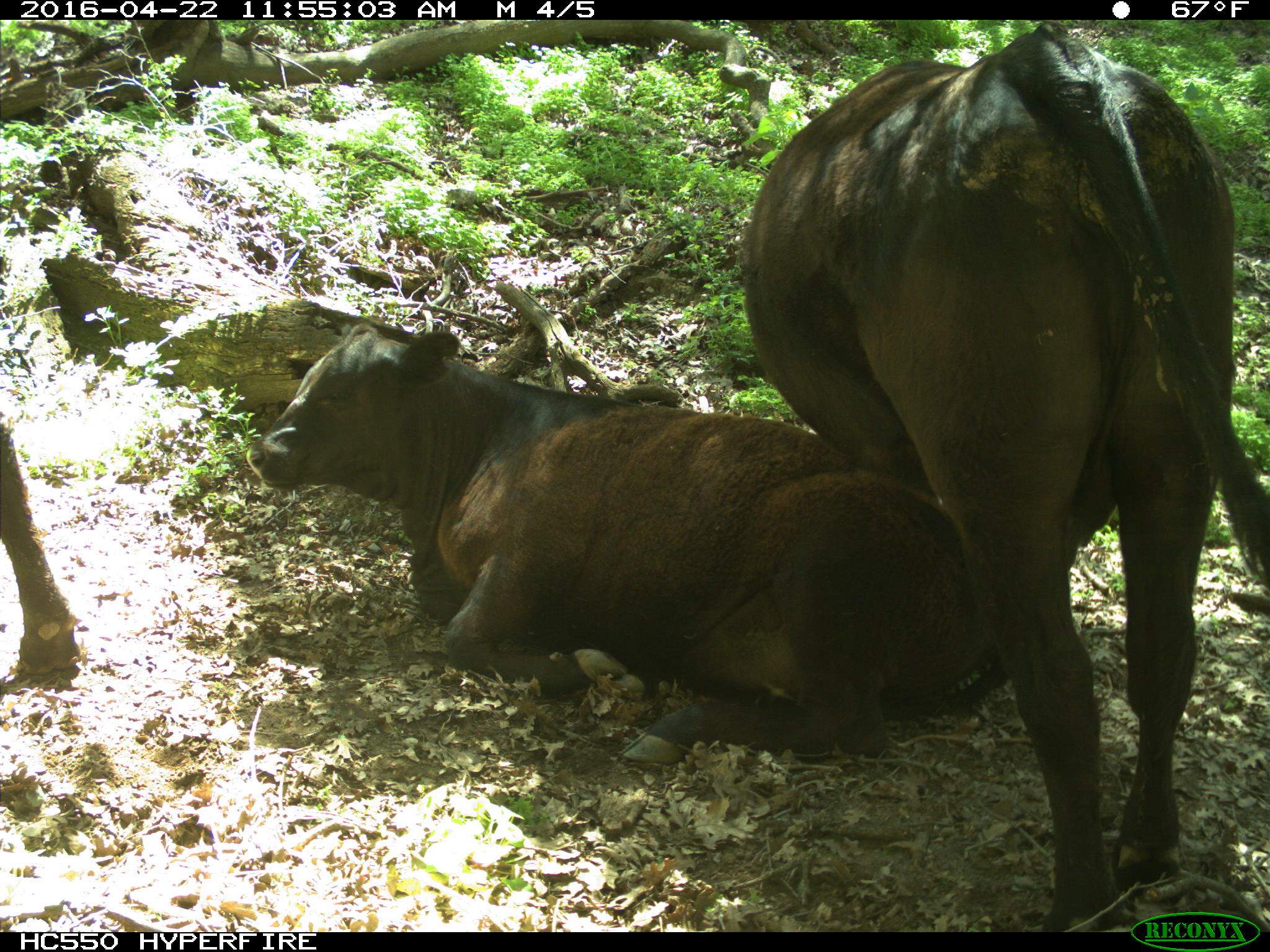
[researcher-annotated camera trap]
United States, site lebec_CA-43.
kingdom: Animalia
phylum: Chordata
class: Mammalia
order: Artiodactyla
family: Bovidae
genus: Bos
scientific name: Bos taurus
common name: domestic cow